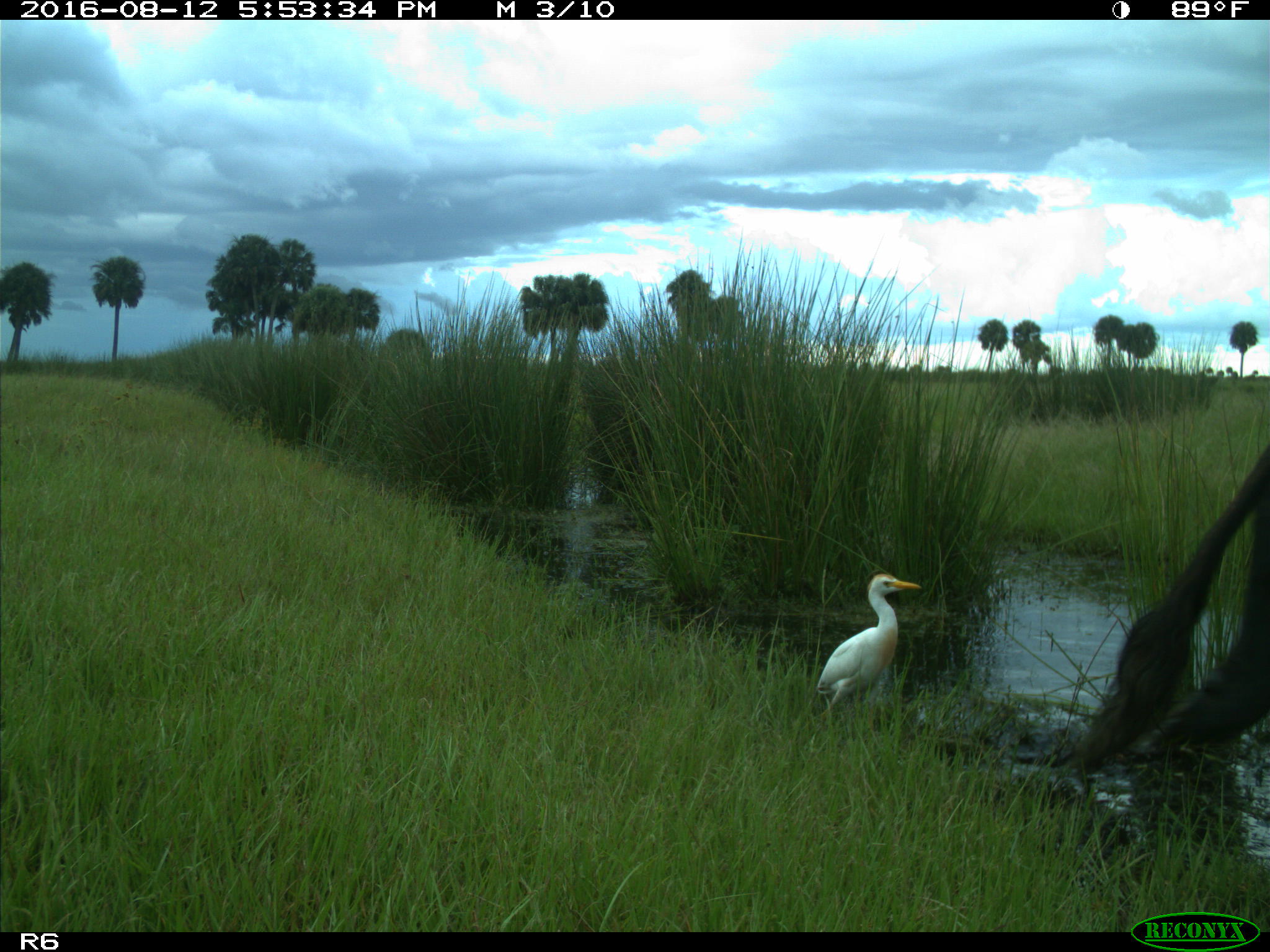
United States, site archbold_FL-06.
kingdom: Animalia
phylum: Chordata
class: Mammalia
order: Artiodactyla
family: Bovidae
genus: Bos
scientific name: Bos taurus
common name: domestic cow